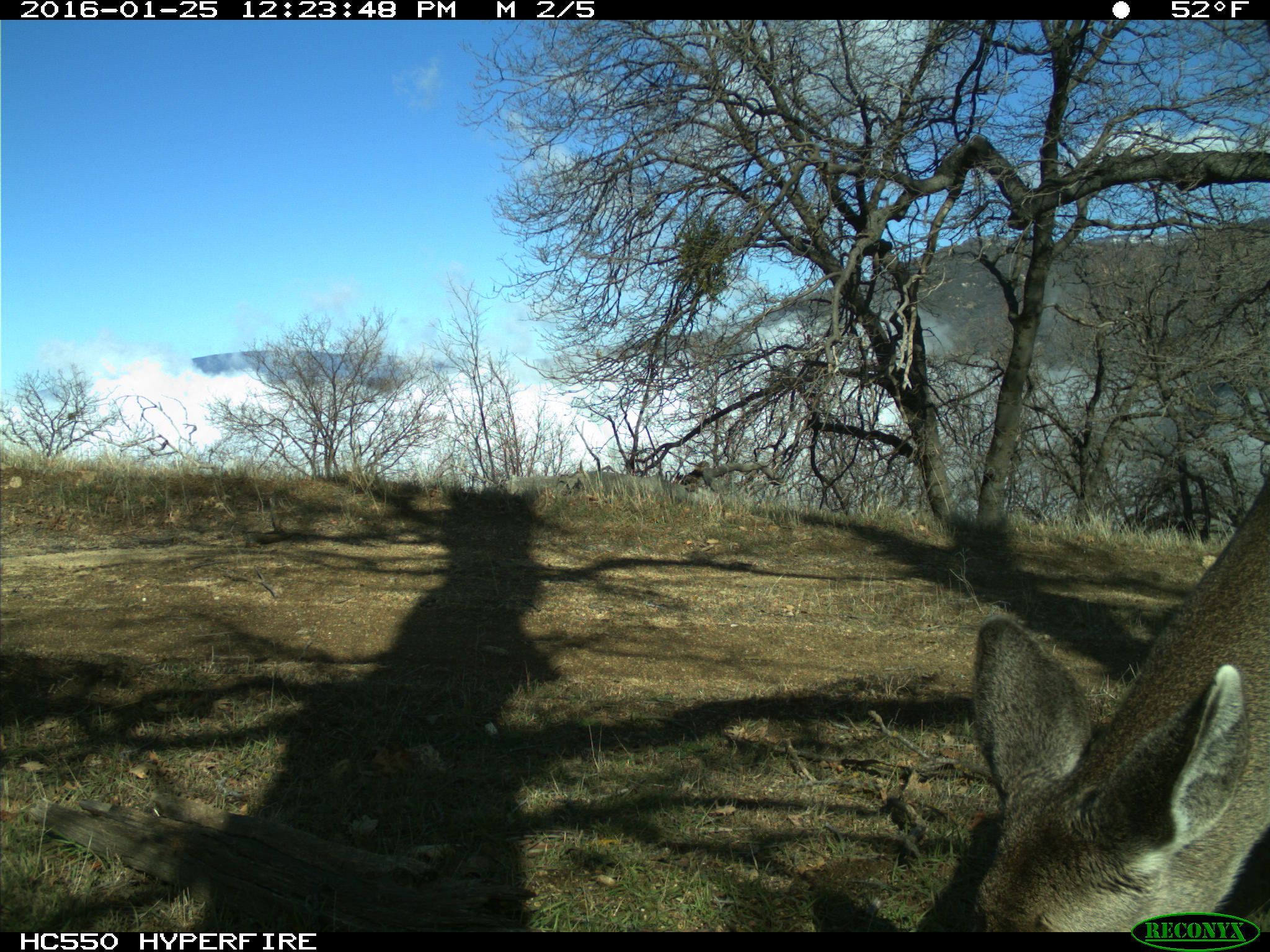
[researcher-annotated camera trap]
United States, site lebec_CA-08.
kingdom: Animalia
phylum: Chordata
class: Mammalia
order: Artiodactyla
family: Cervidae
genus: Odocoileus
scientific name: Odocoileus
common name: deer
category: unidentified deer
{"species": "unidentified deer (deer) (Odocoileus)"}